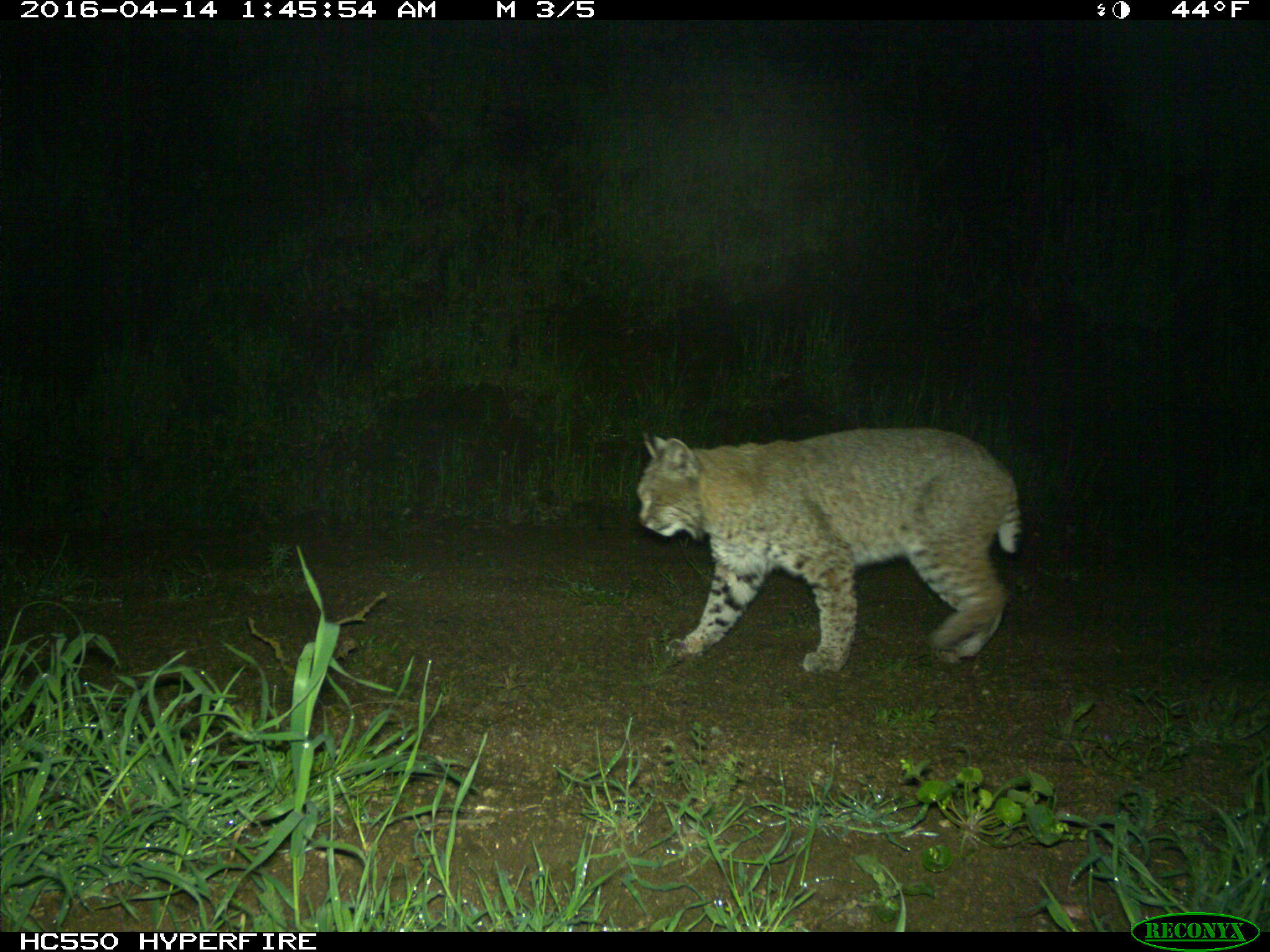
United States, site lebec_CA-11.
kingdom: Animalia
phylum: Chordata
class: Mammalia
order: Carnivora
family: Felidae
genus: Lynx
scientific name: Lynx rufus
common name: bobcat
Lynx rufus (bobcat).